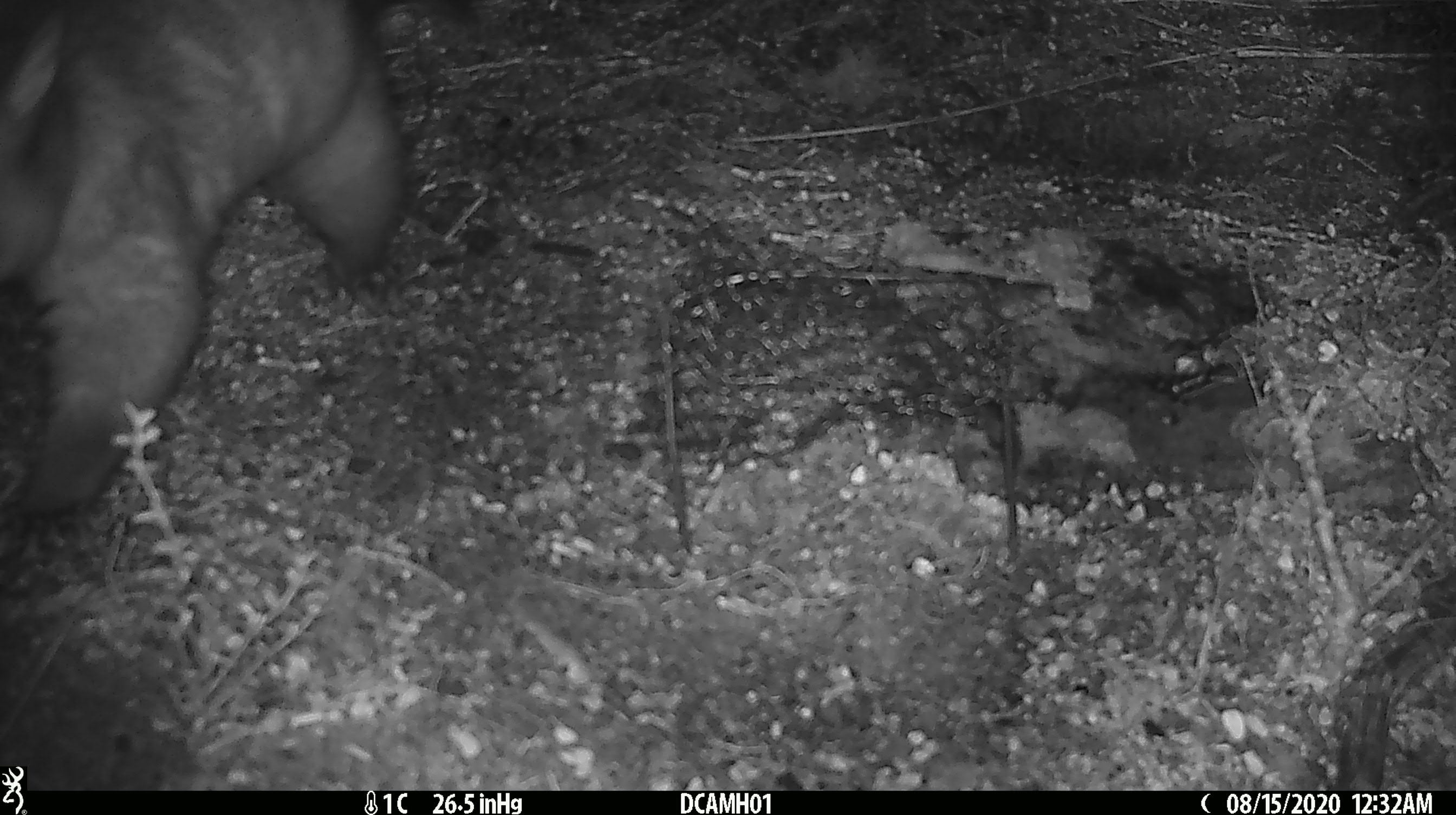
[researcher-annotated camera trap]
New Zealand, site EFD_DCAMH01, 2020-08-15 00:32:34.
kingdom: Animalia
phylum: Chordata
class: Mammalia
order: Diprotodontia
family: Phalangeridae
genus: Trichosurus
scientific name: Trichosurus vulpecula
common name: common brushtail possum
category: possum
Possum (common brushtail possum) (Trichosurus vulpecula).